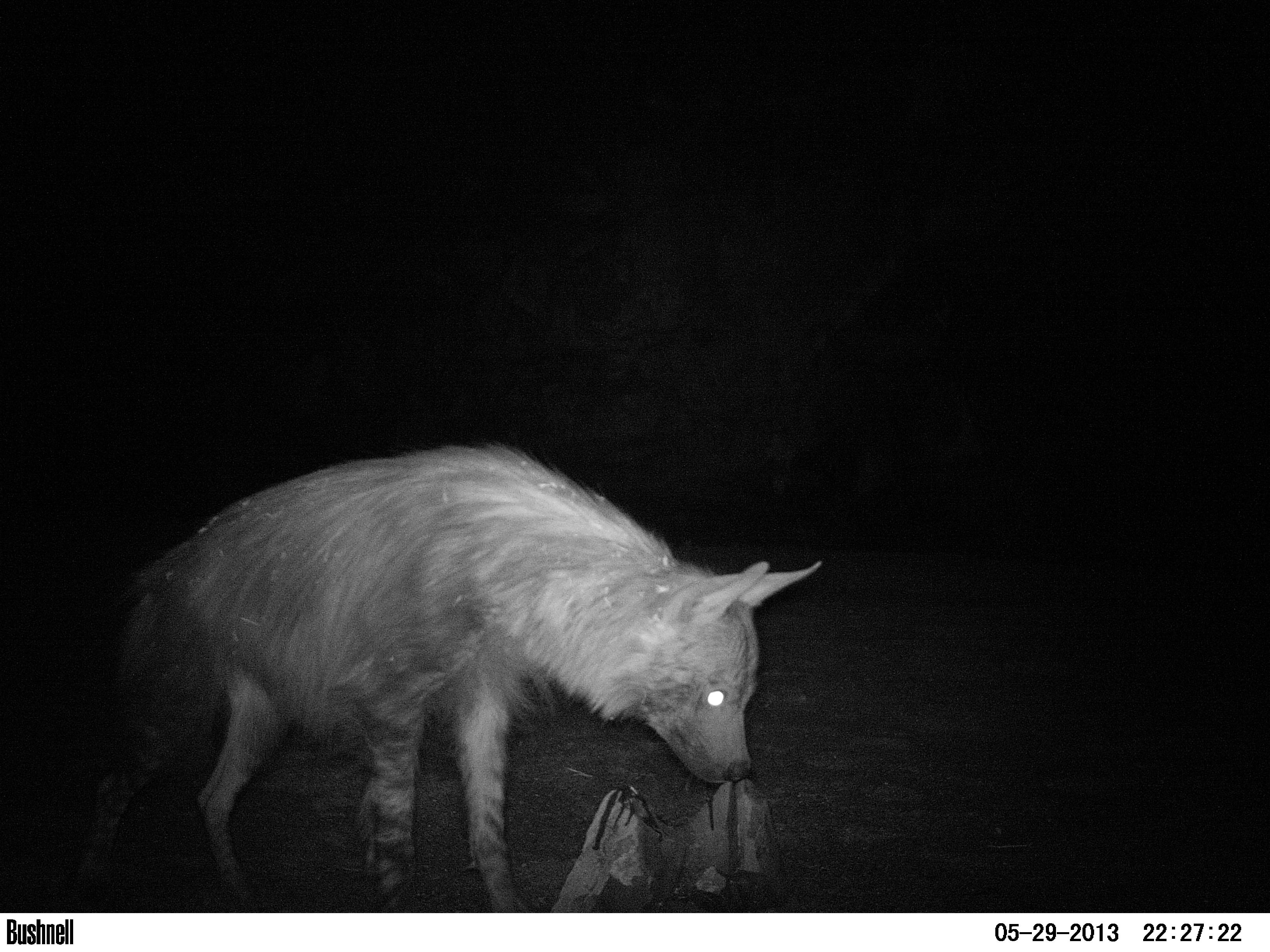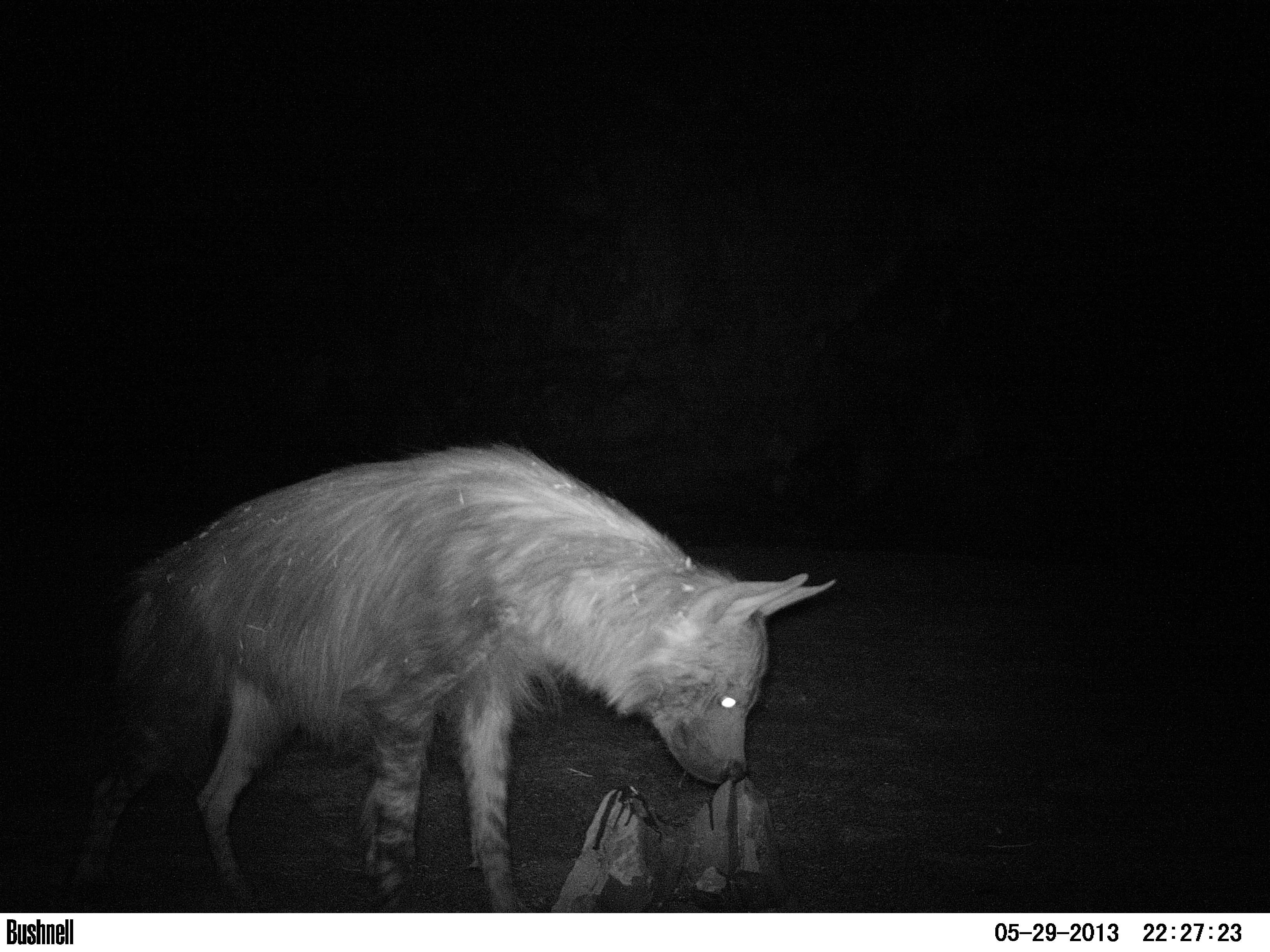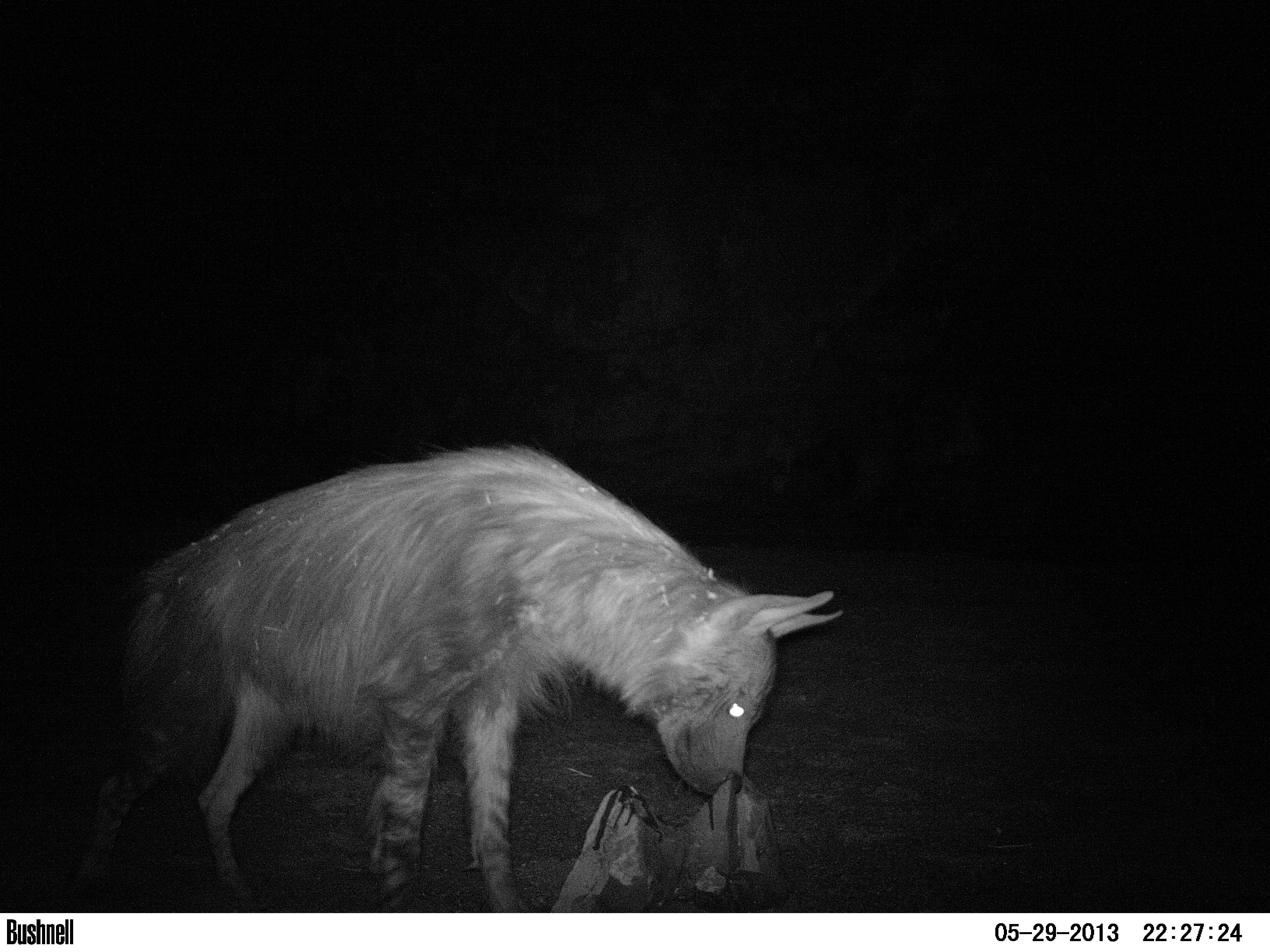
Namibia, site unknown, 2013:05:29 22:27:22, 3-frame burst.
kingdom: Animalia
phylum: Chordata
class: Mammalia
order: Carnivora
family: Hyaenidae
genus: Parahyaena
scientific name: Parahyaena brunnea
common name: brown hyena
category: hyaena brunnea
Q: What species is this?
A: Hyaena brunnea (brown hyena) (Parahyaena brunnea).